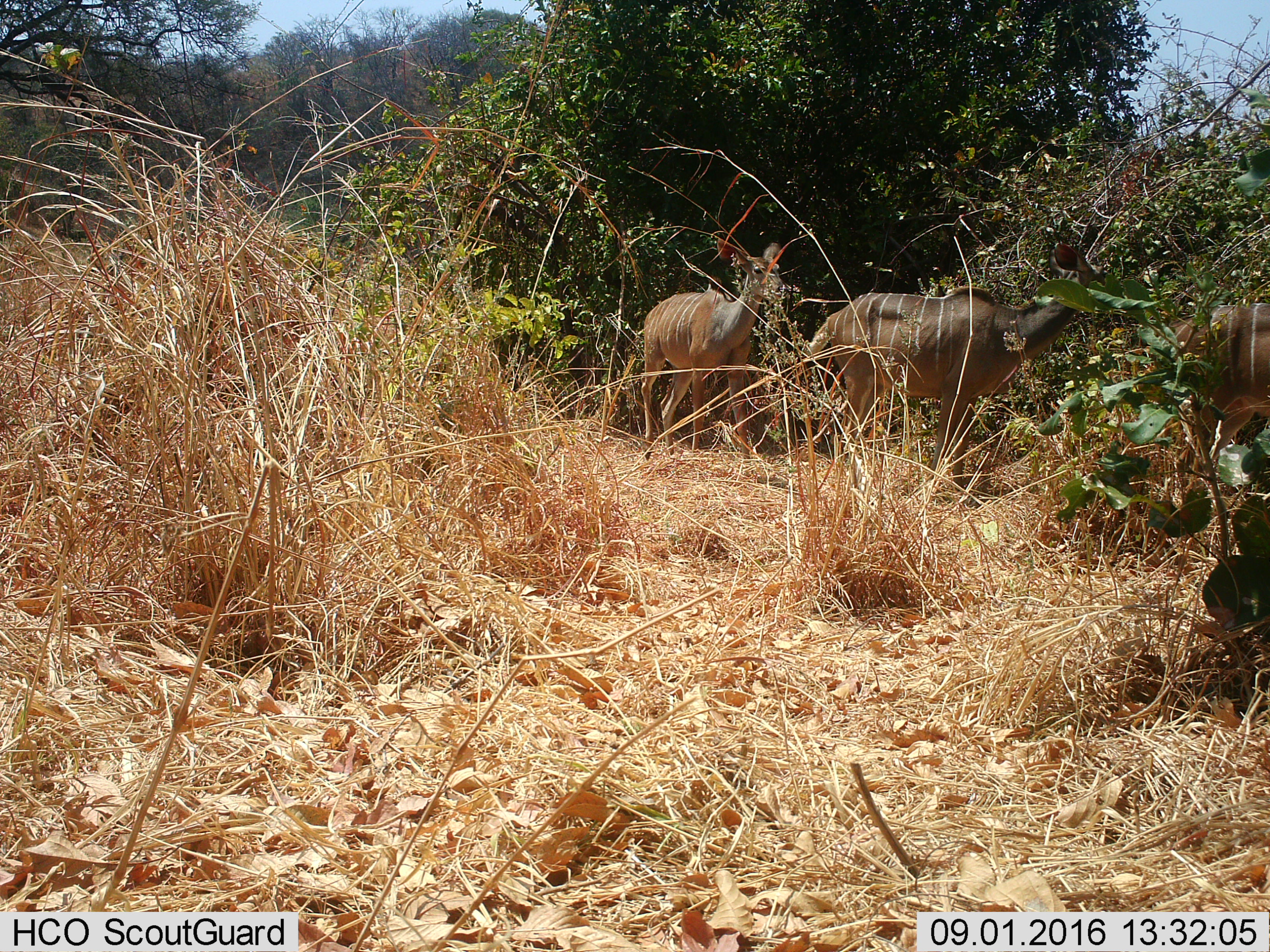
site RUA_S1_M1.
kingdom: Animalia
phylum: Chordata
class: Mammalia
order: Artiodactyla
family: Bovidae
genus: Tragelaphus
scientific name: Tragelaphus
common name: kudu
Kudu (Tragelaphus), count 3. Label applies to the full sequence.